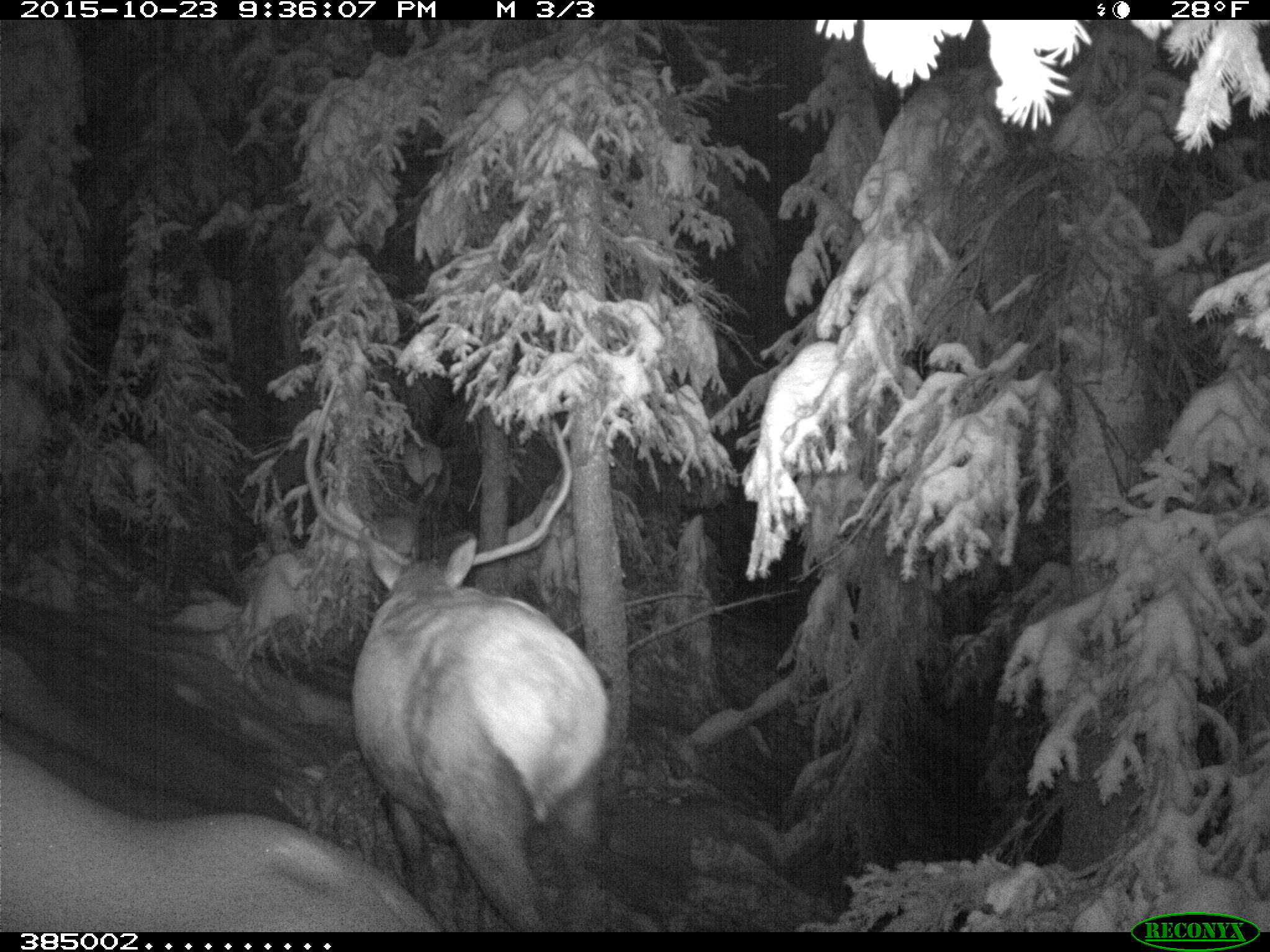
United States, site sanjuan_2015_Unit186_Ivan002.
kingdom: Animalia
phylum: Chordata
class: Mammalia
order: Artiodactyla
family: Cervidae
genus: Cervus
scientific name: Cervus elaphus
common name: red deer